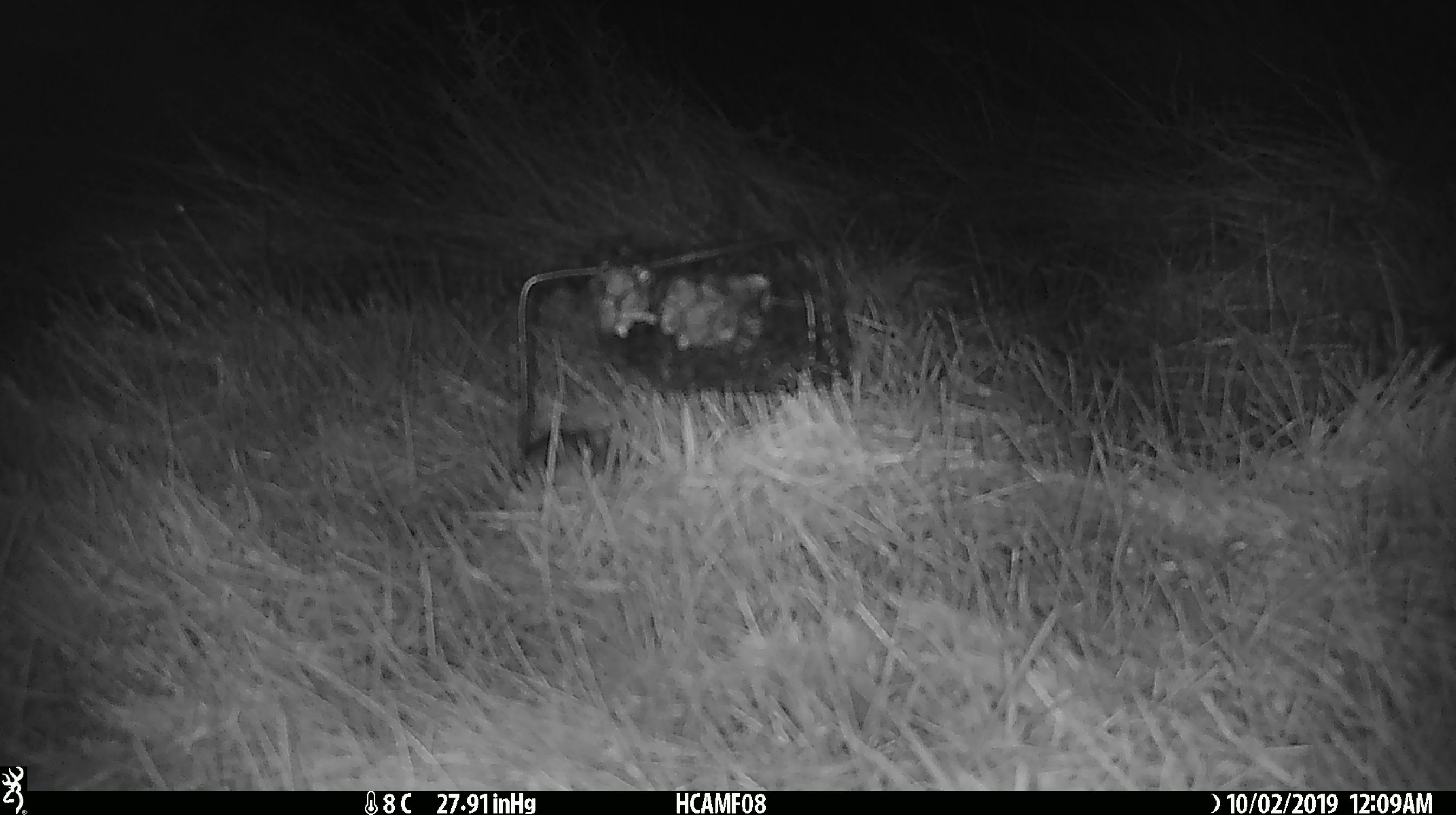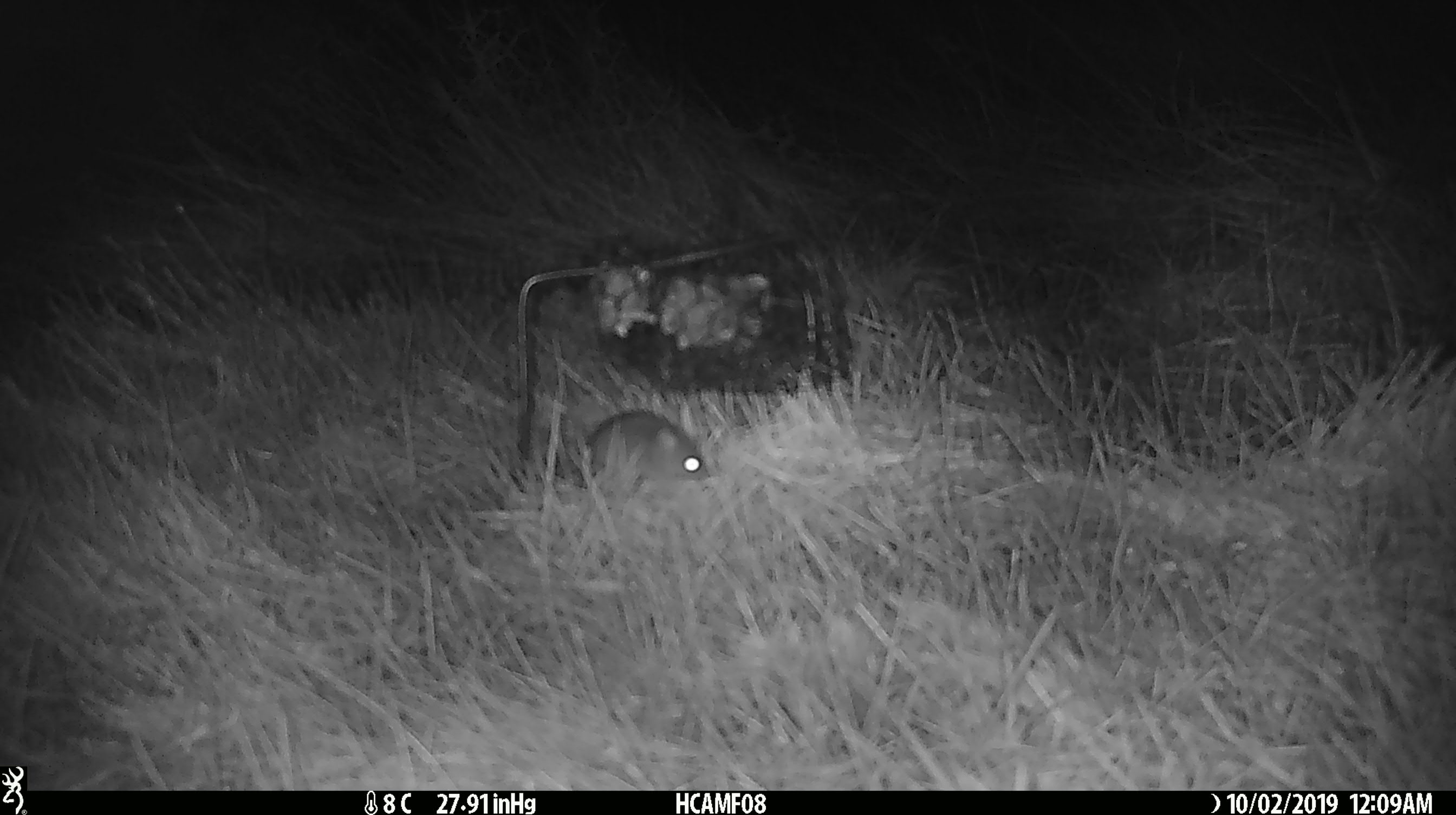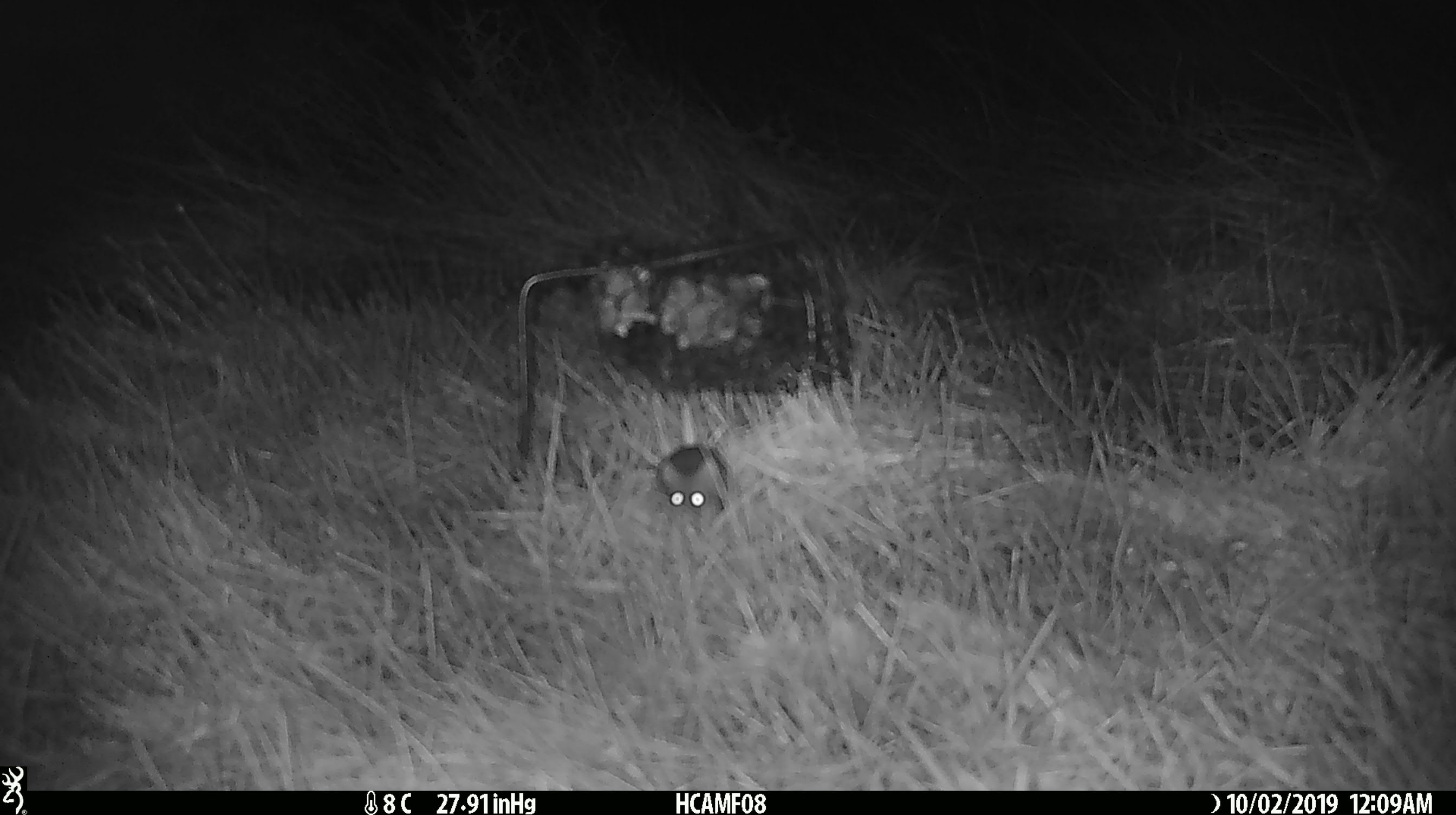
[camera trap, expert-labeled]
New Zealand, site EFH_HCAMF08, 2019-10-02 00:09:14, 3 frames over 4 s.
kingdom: Animalia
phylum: Chordata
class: Mammalia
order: Rodentia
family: Muridae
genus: Mus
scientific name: Mus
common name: mouse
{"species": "mouse (Mus)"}